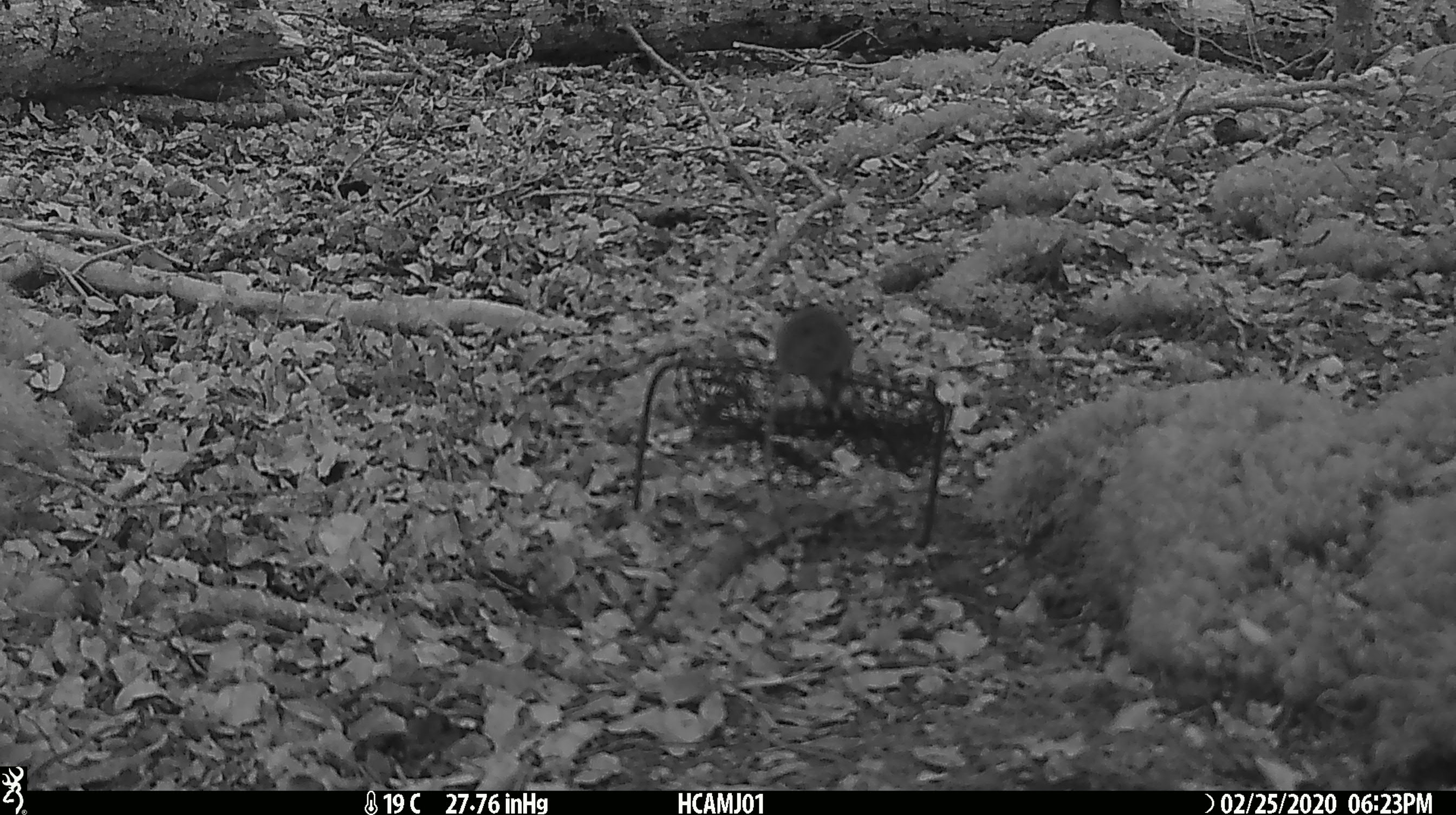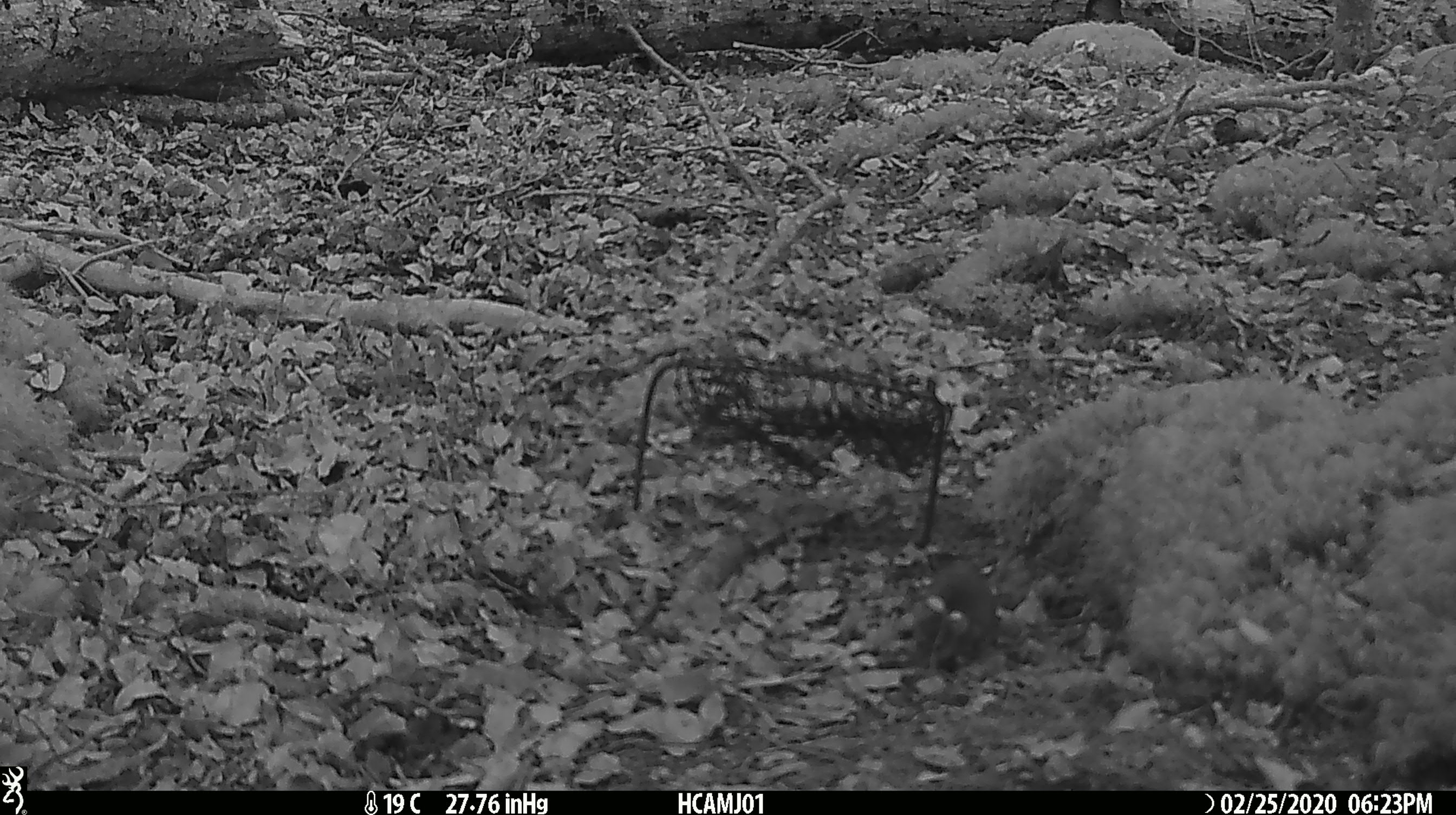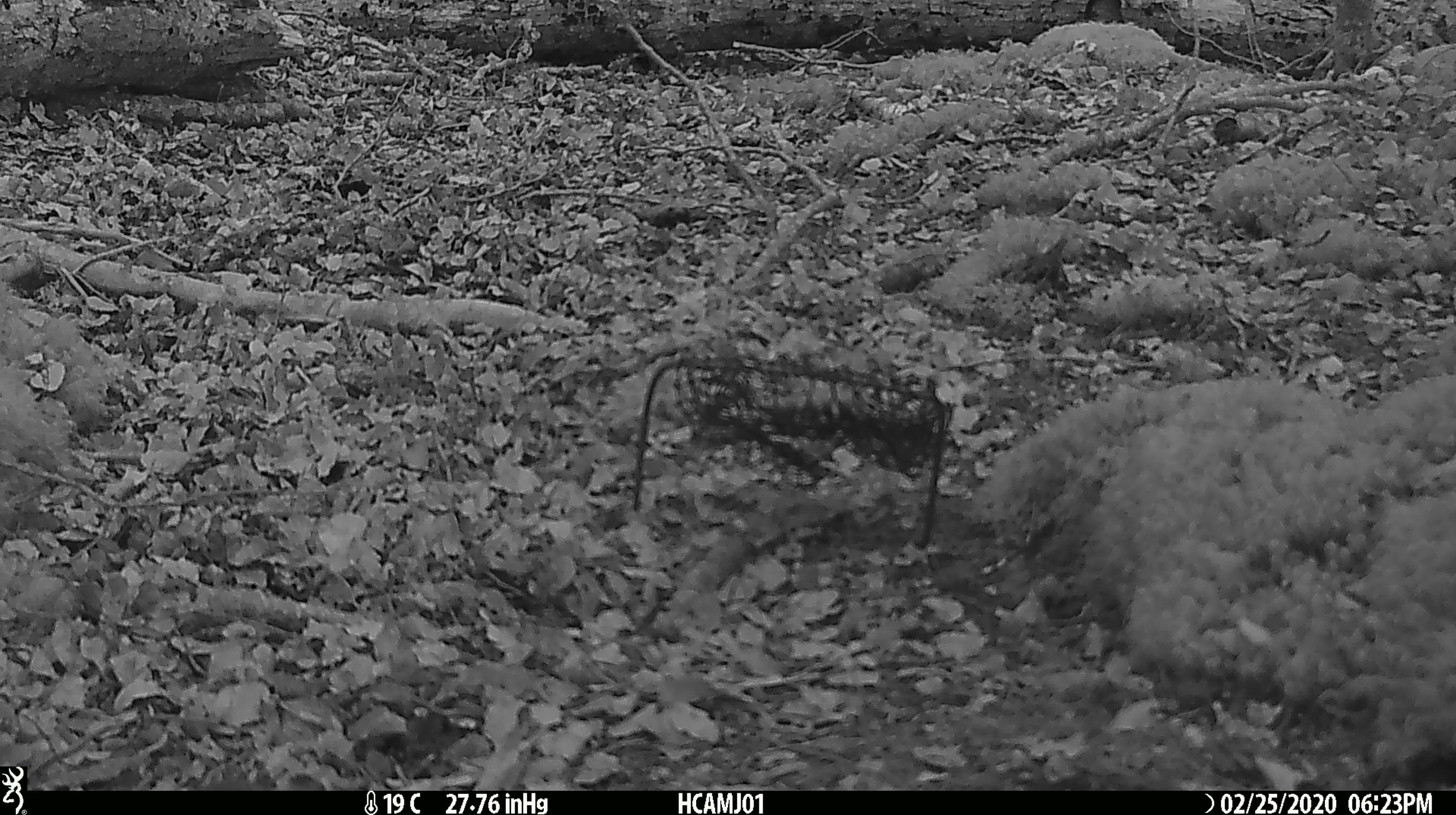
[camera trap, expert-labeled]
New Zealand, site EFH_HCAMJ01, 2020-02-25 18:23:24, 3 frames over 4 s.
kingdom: Animalia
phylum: Chordata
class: Mammalia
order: Rodentia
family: Muridae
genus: Mus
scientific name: Mus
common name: mouse